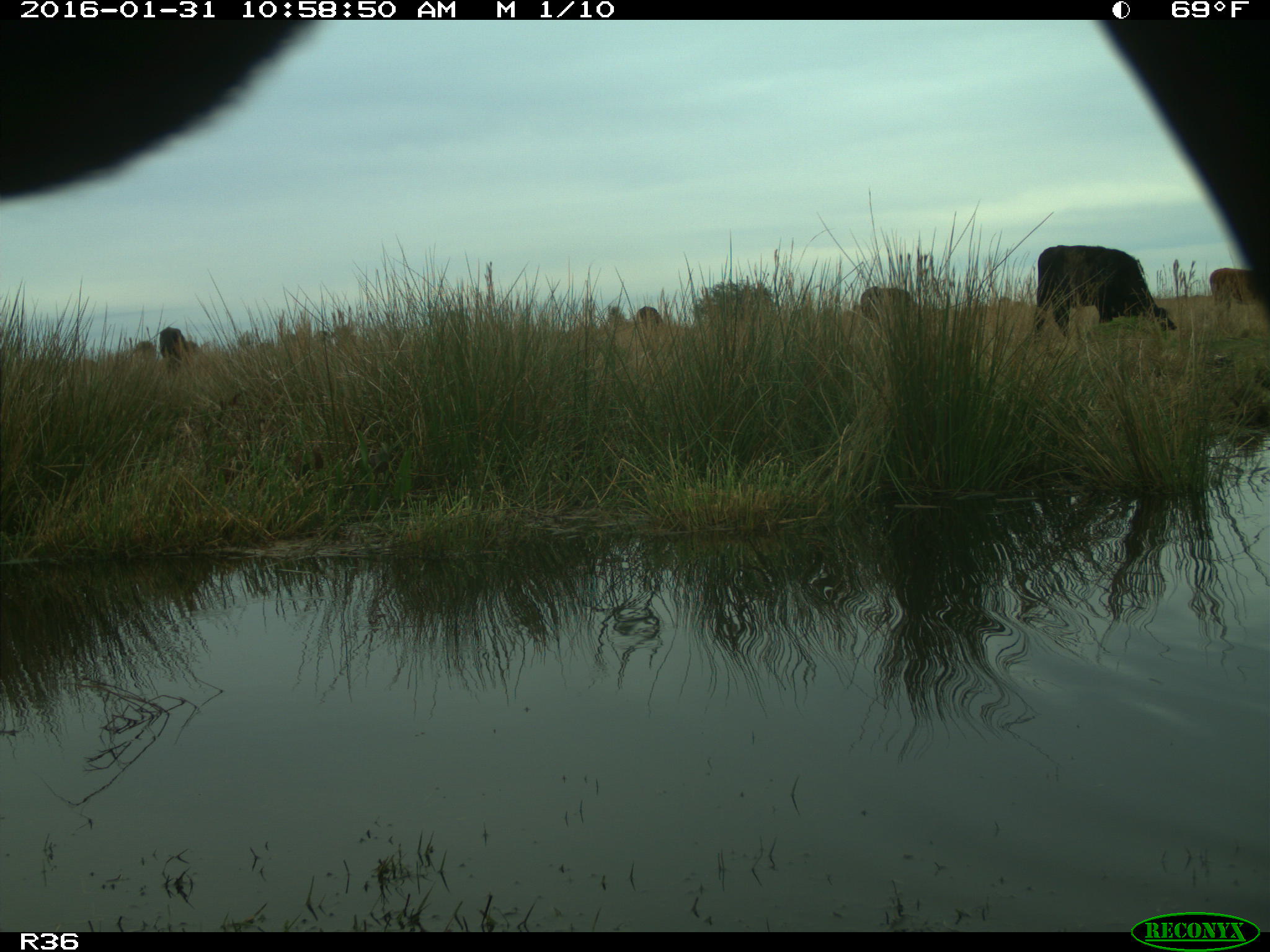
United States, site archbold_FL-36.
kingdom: Animalia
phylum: Chordata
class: Mammalia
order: Artiodactyla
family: Bovidae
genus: Bos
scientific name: Bos taurus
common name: domestic cow